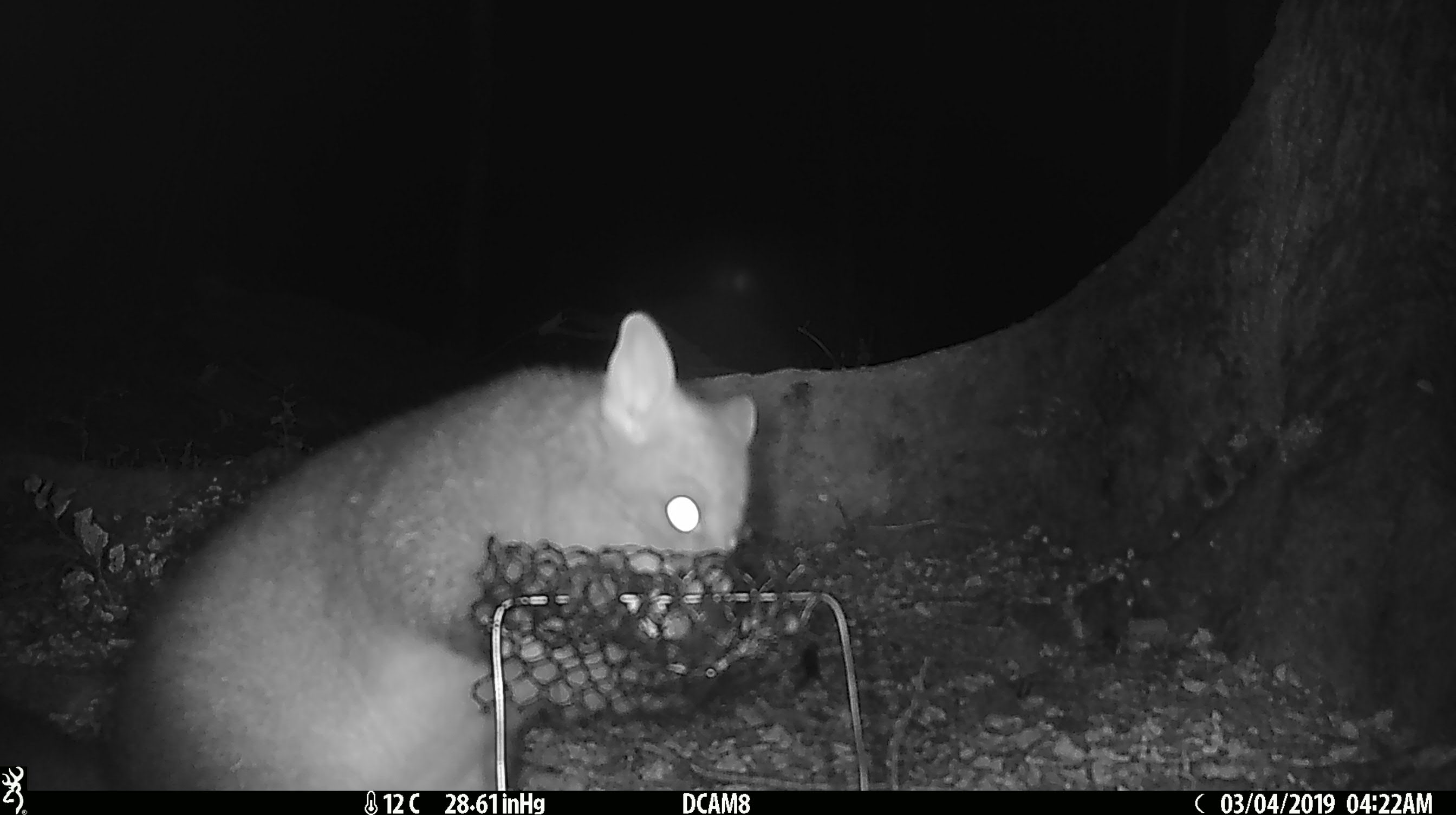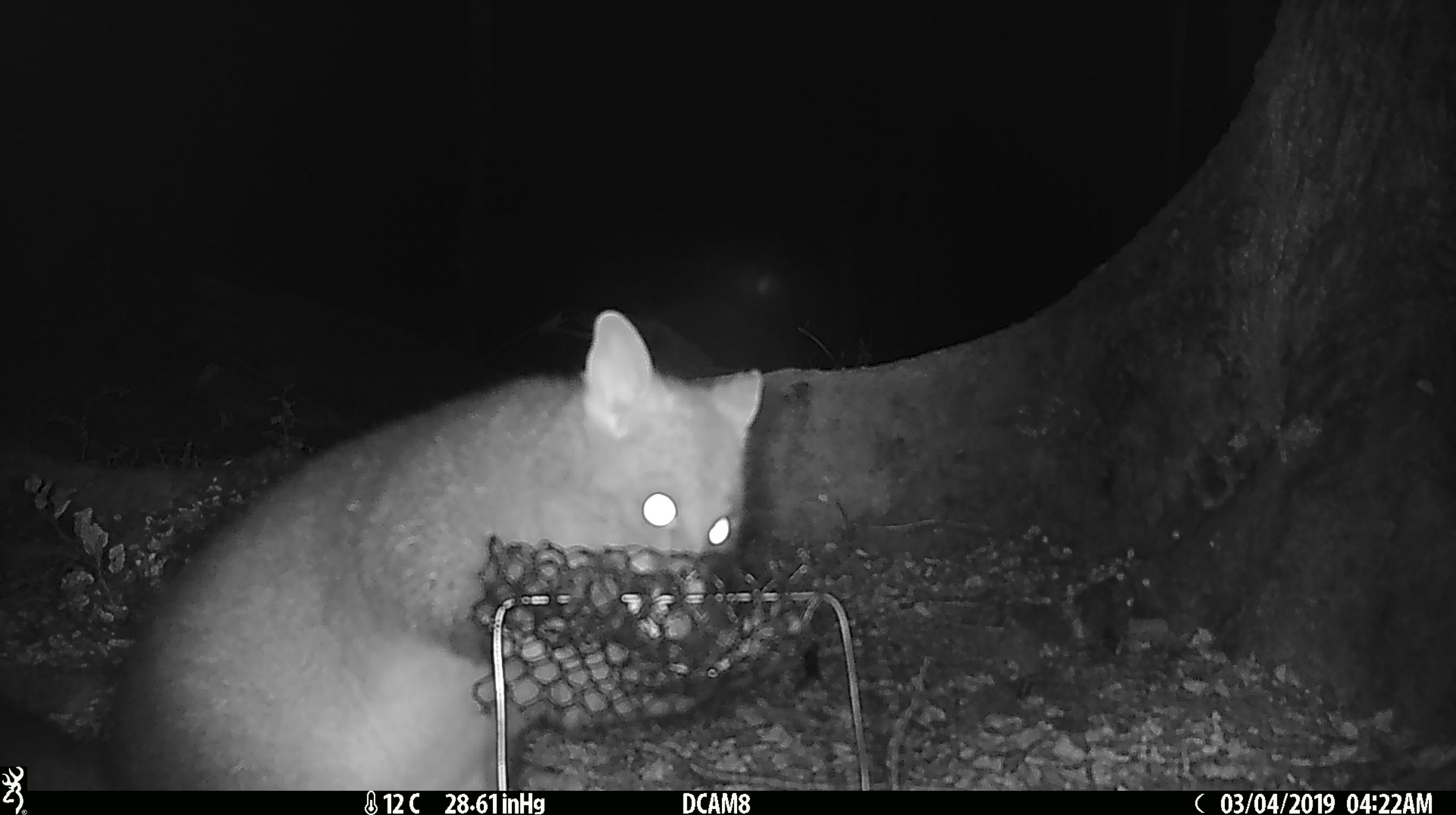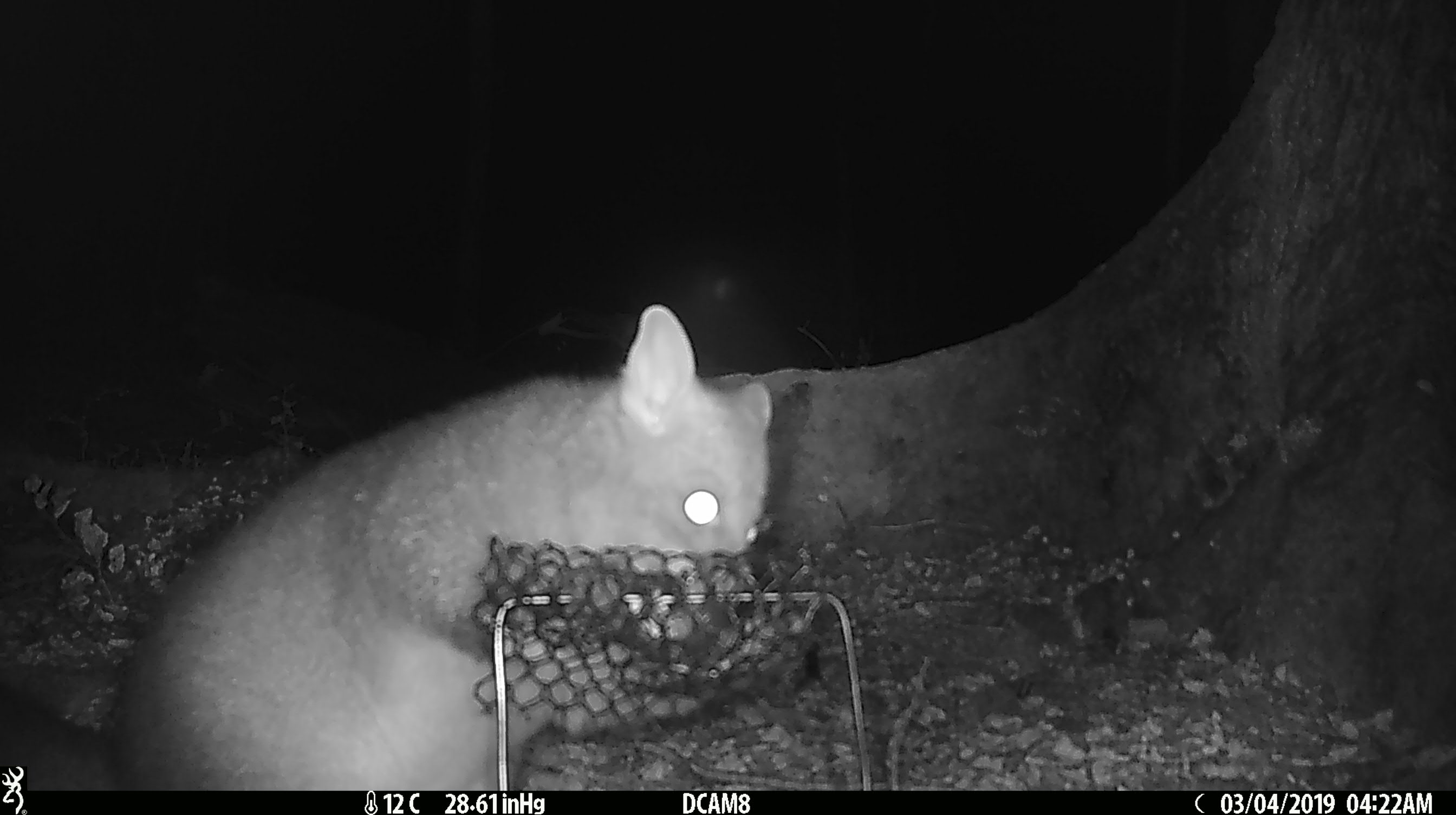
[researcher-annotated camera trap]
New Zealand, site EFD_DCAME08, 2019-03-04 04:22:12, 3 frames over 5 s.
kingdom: Animalia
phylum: Chordata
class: Mammalia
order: Diprotodontia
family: Phalangeridae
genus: Trichosurus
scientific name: Trichosurus vulpecula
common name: common brushtail possum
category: possum